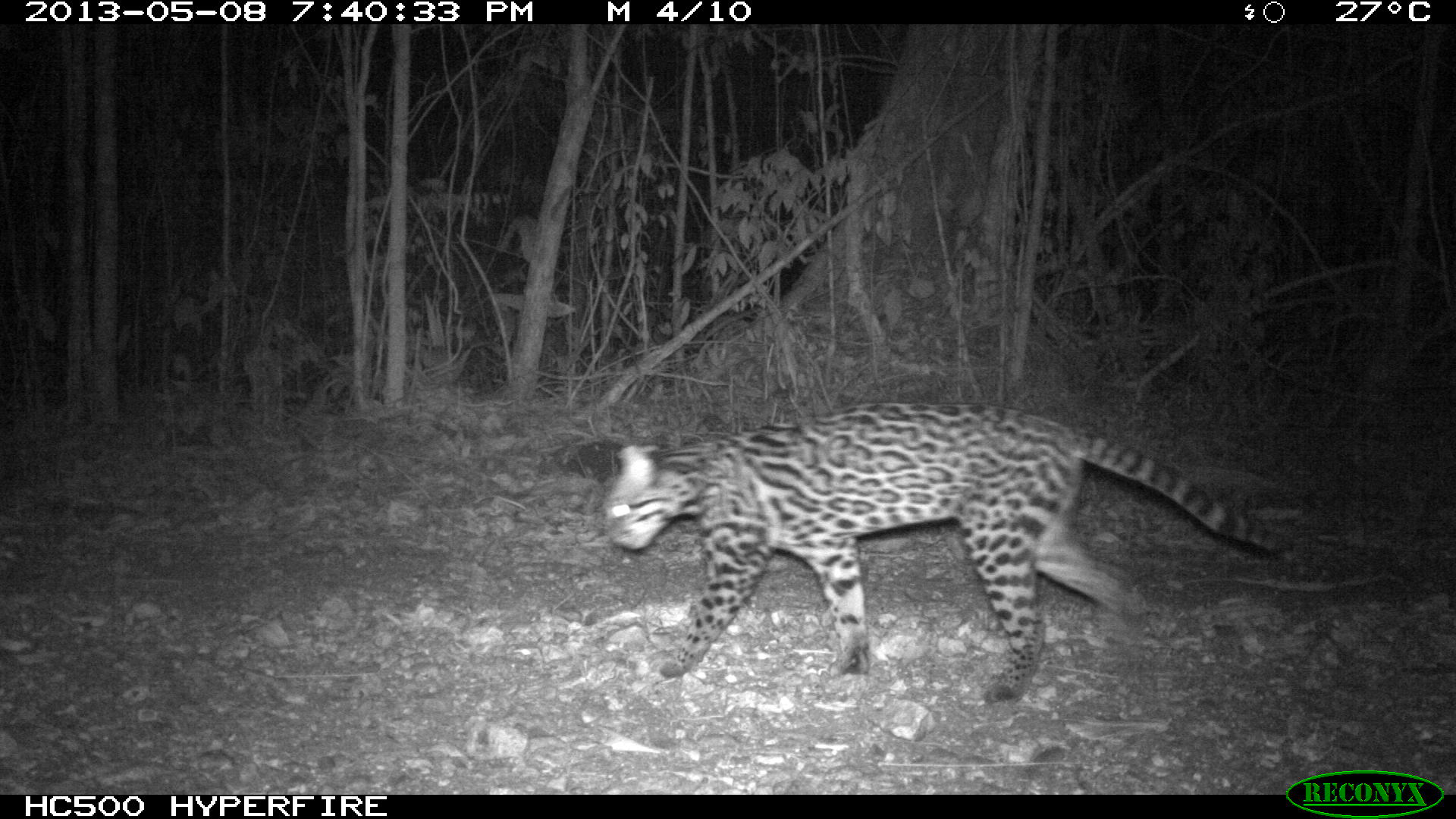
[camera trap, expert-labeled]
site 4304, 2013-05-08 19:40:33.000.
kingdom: Animalia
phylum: Chordata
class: Mammalia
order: Carnivora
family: Felidae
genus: Leopardus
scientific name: Leopardus pardalis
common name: ocelot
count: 1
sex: female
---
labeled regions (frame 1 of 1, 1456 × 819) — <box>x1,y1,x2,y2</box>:
leopardus pardalis: <box>602,398,1291,704</box>